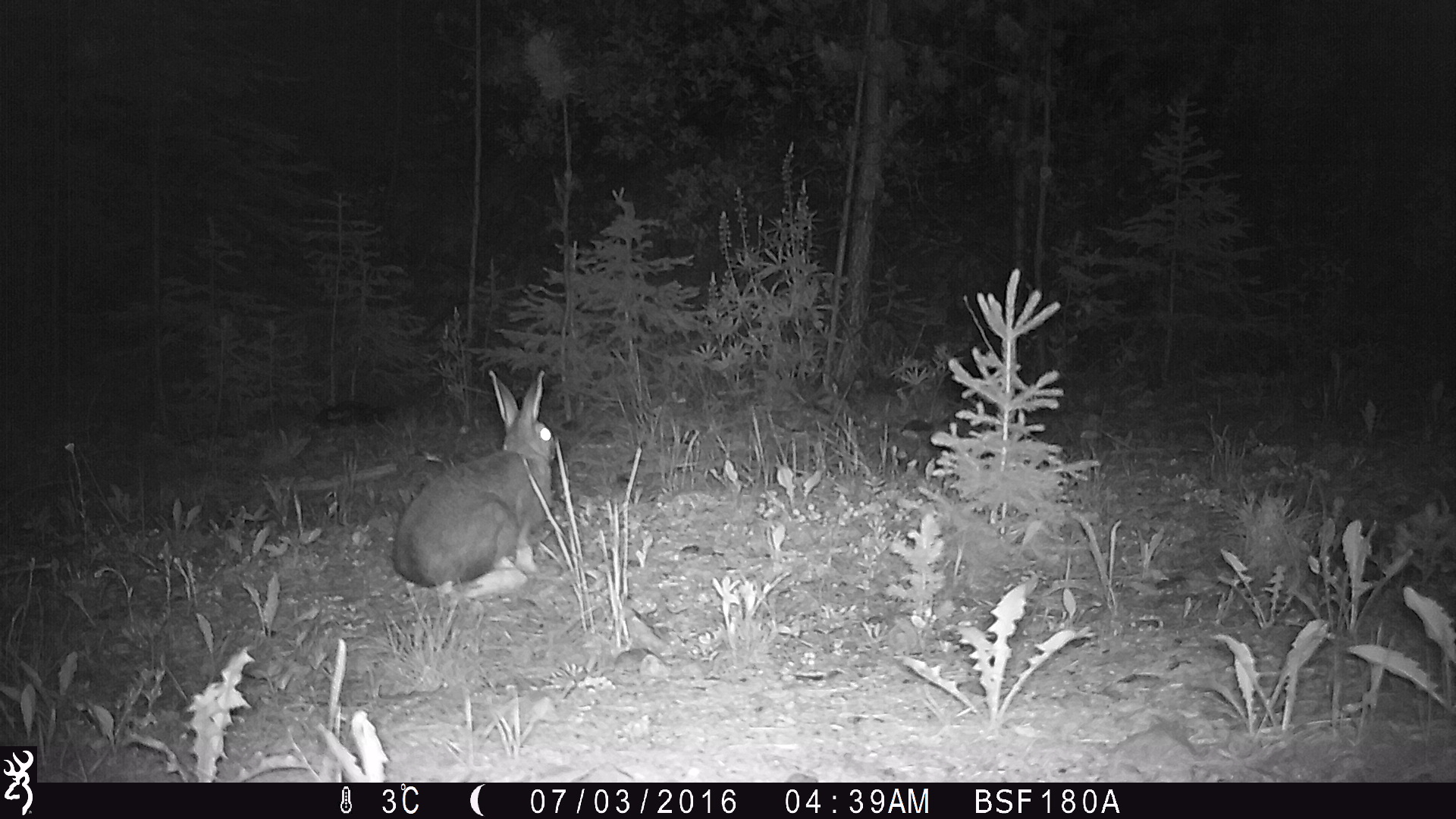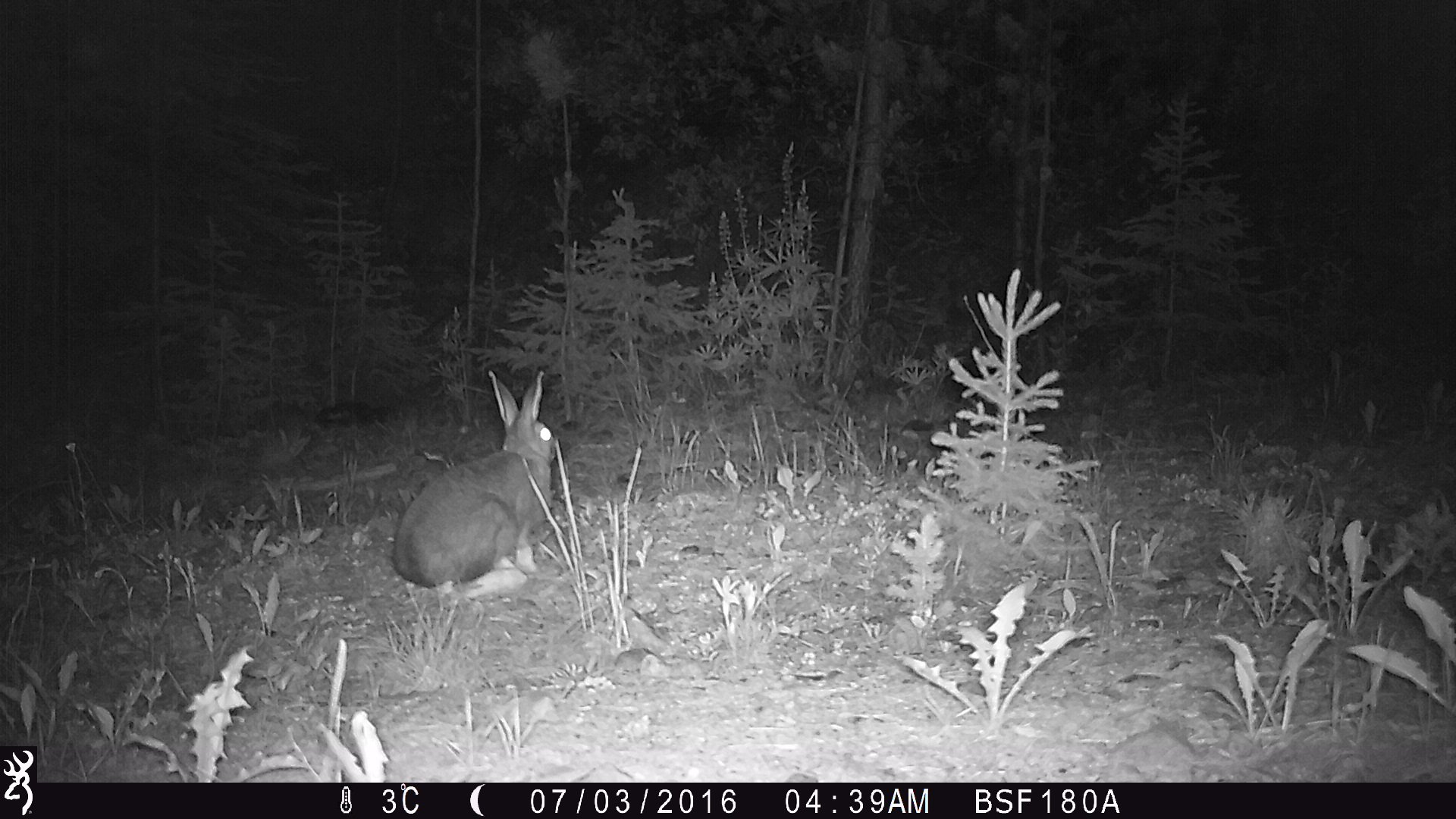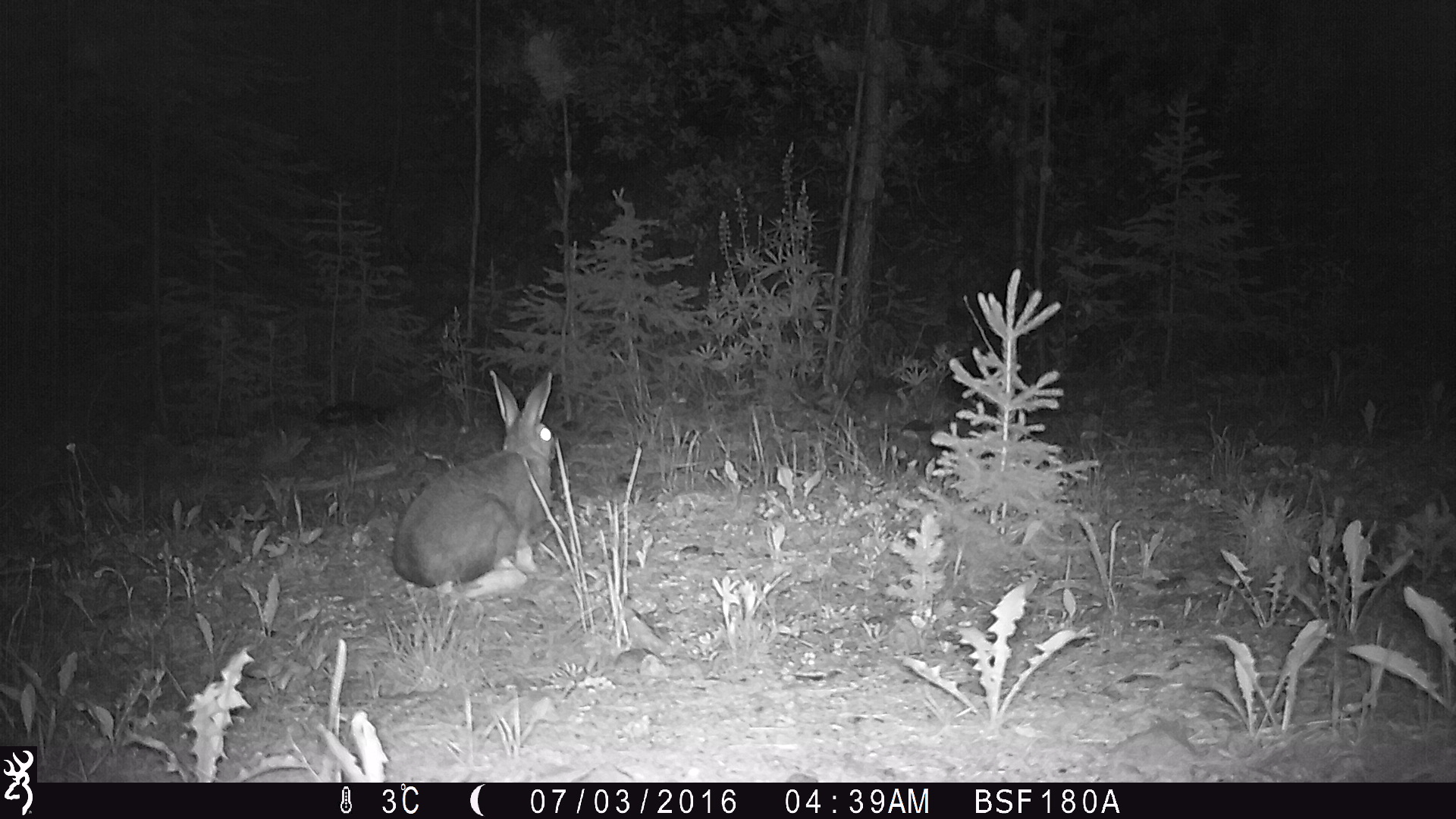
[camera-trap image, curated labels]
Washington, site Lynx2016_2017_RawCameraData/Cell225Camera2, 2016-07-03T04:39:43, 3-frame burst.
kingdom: Animalia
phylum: Chordata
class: Mammalia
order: Lagomorpha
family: Leporidae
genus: Lepus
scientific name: Lepus americanus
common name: snowshoe hare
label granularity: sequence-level